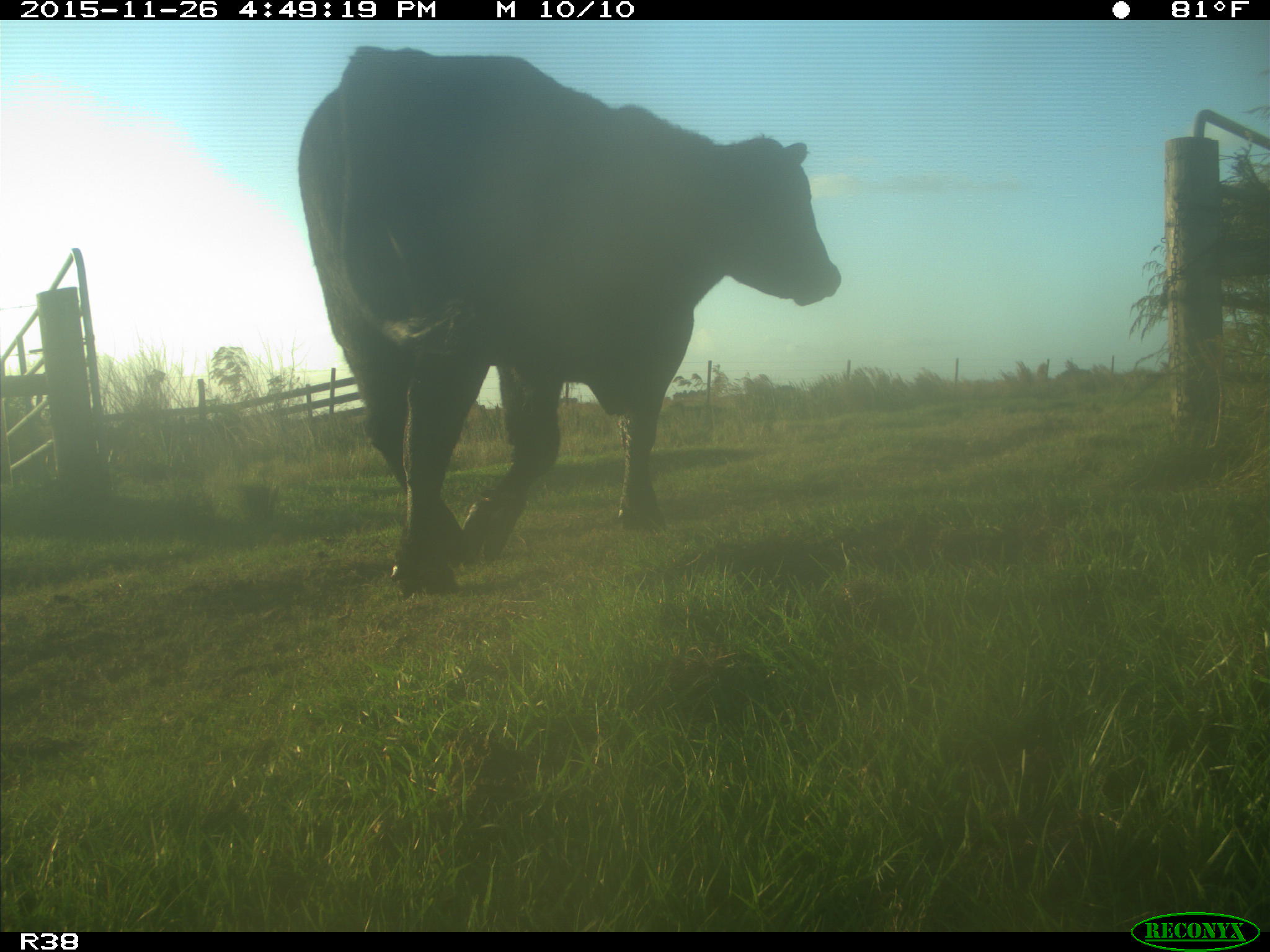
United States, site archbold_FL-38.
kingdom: Animalia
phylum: Chordata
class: Mammalia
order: Artiodactyla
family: Bovidae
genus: Bos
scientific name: Bos taurus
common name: domestic cow